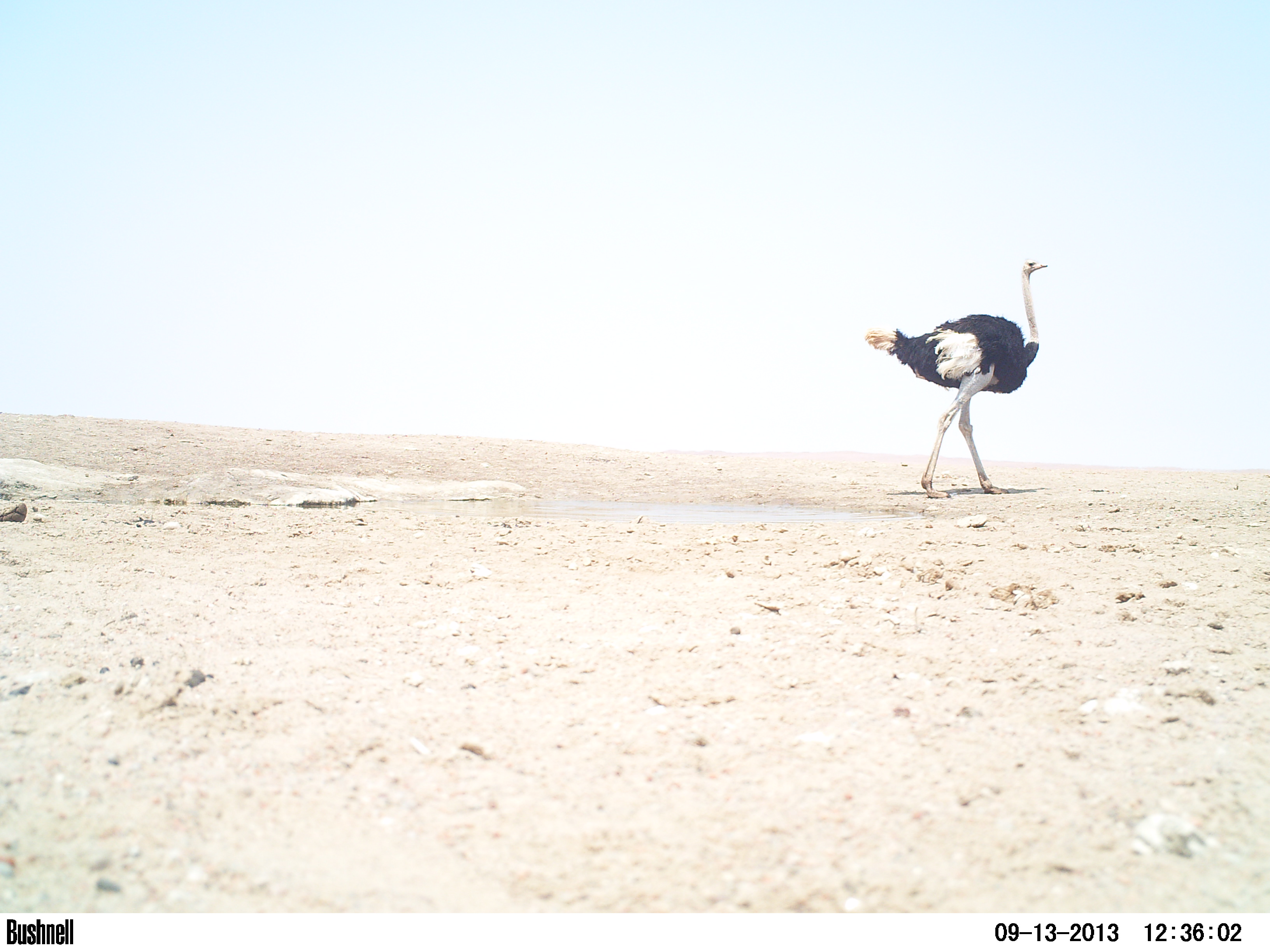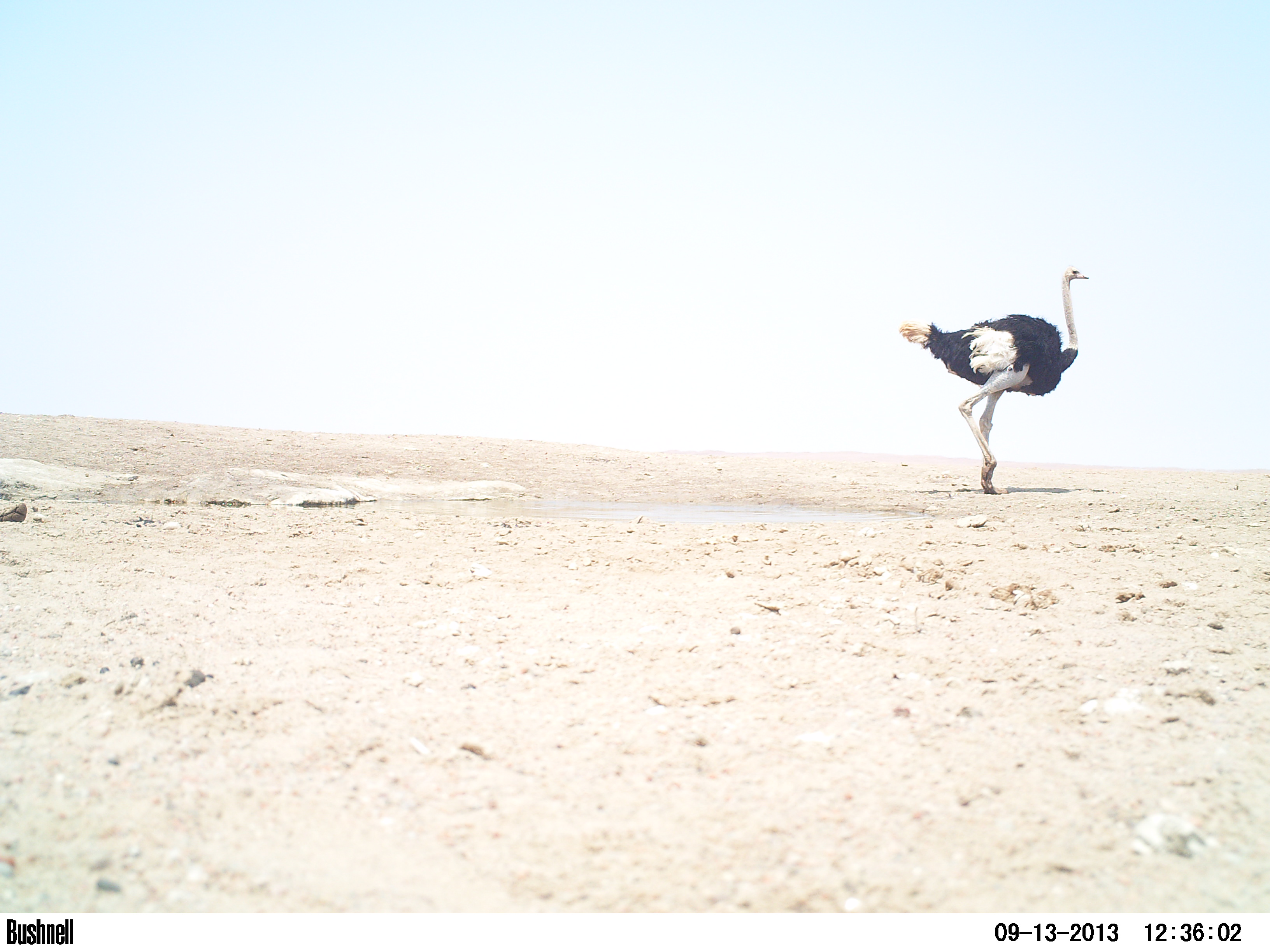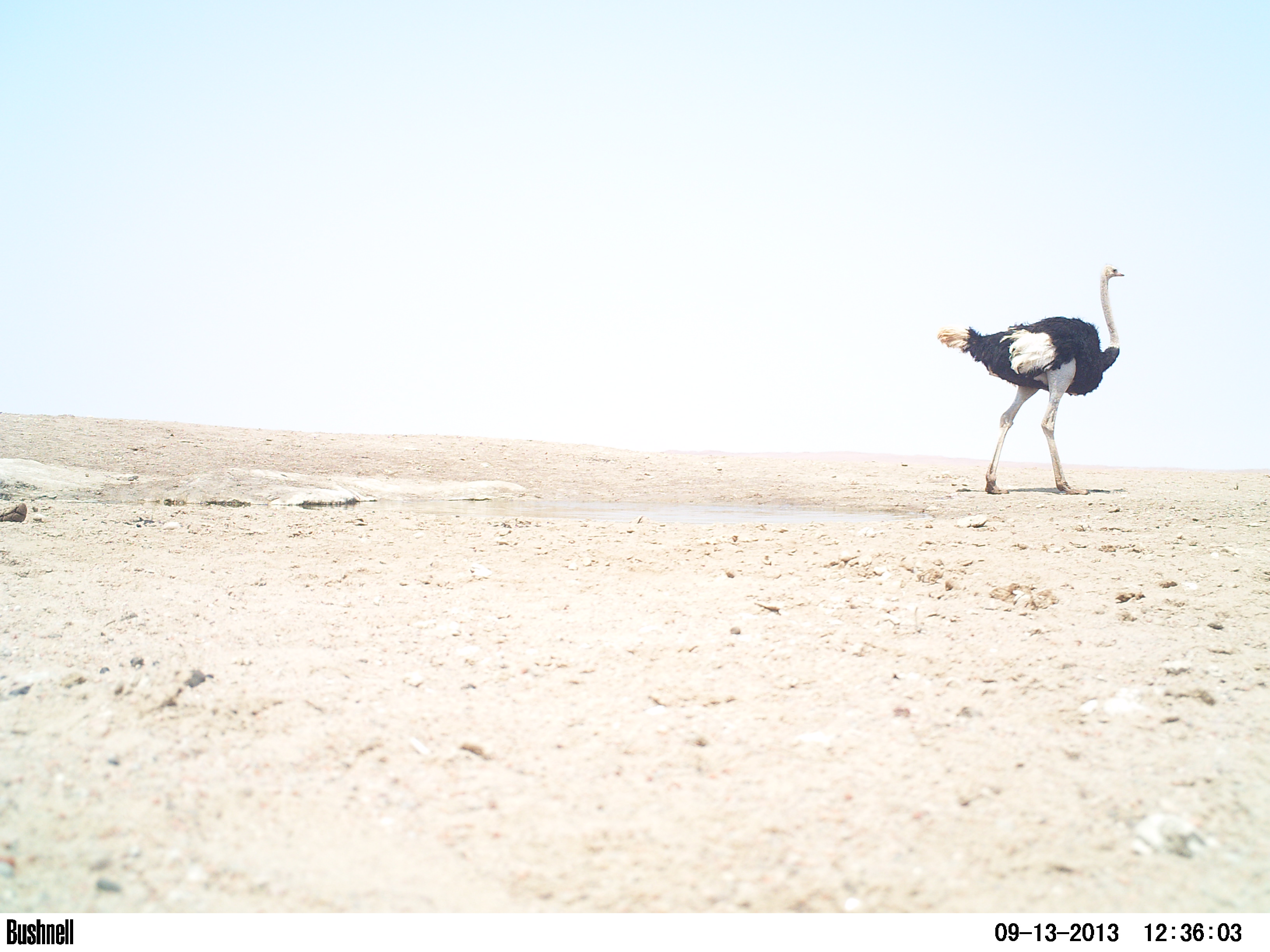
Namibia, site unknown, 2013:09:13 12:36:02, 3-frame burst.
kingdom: Animalia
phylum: Chordata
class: Aves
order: Struthioniformes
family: Struthionidae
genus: Struthio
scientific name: Struthio camelus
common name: common ostrich